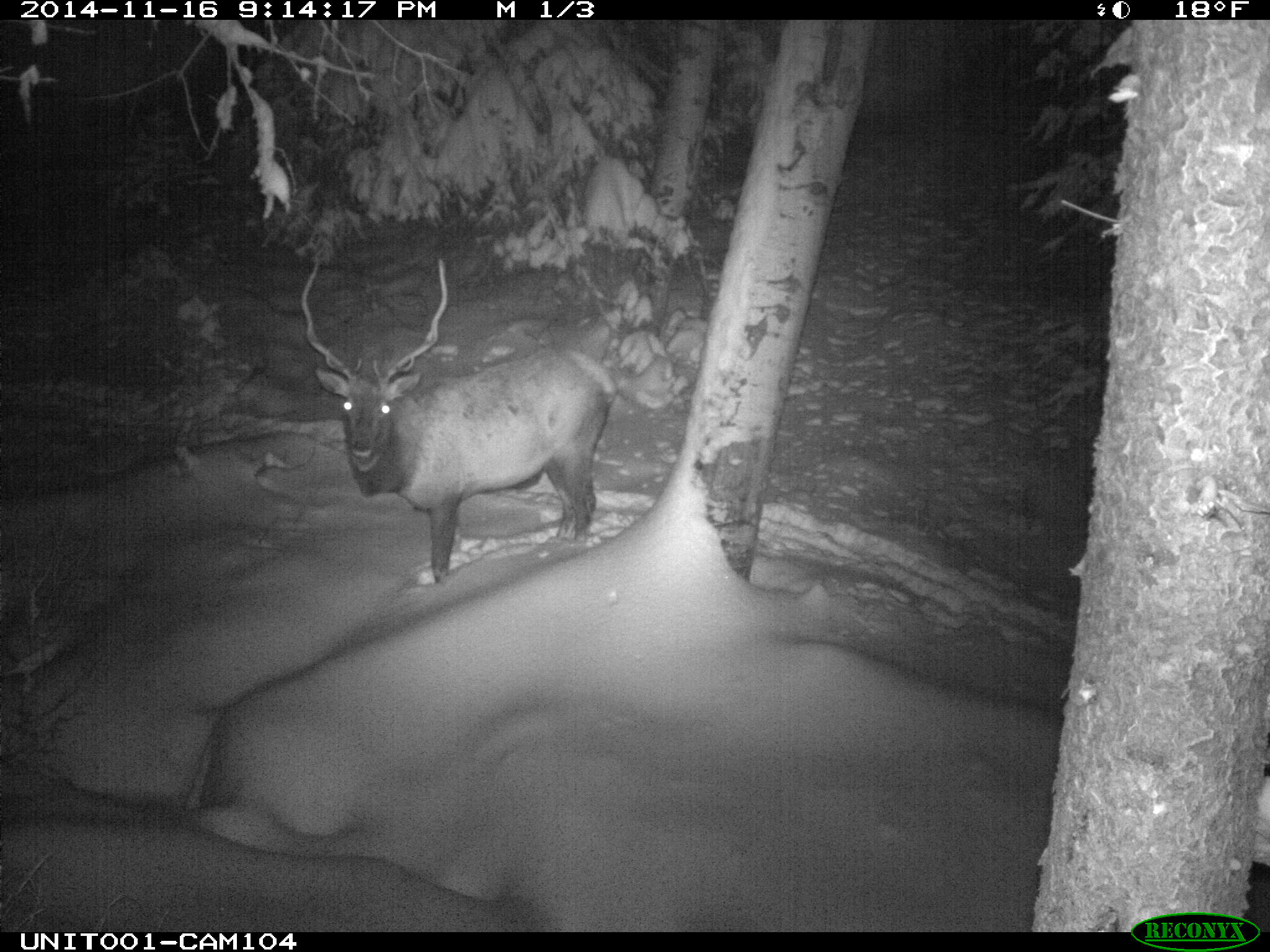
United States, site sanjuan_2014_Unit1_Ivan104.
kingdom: Animalia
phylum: Chordata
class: Mammalia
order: Artiodactyla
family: Cervidae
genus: Cervus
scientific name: Cervus elaphus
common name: red deer